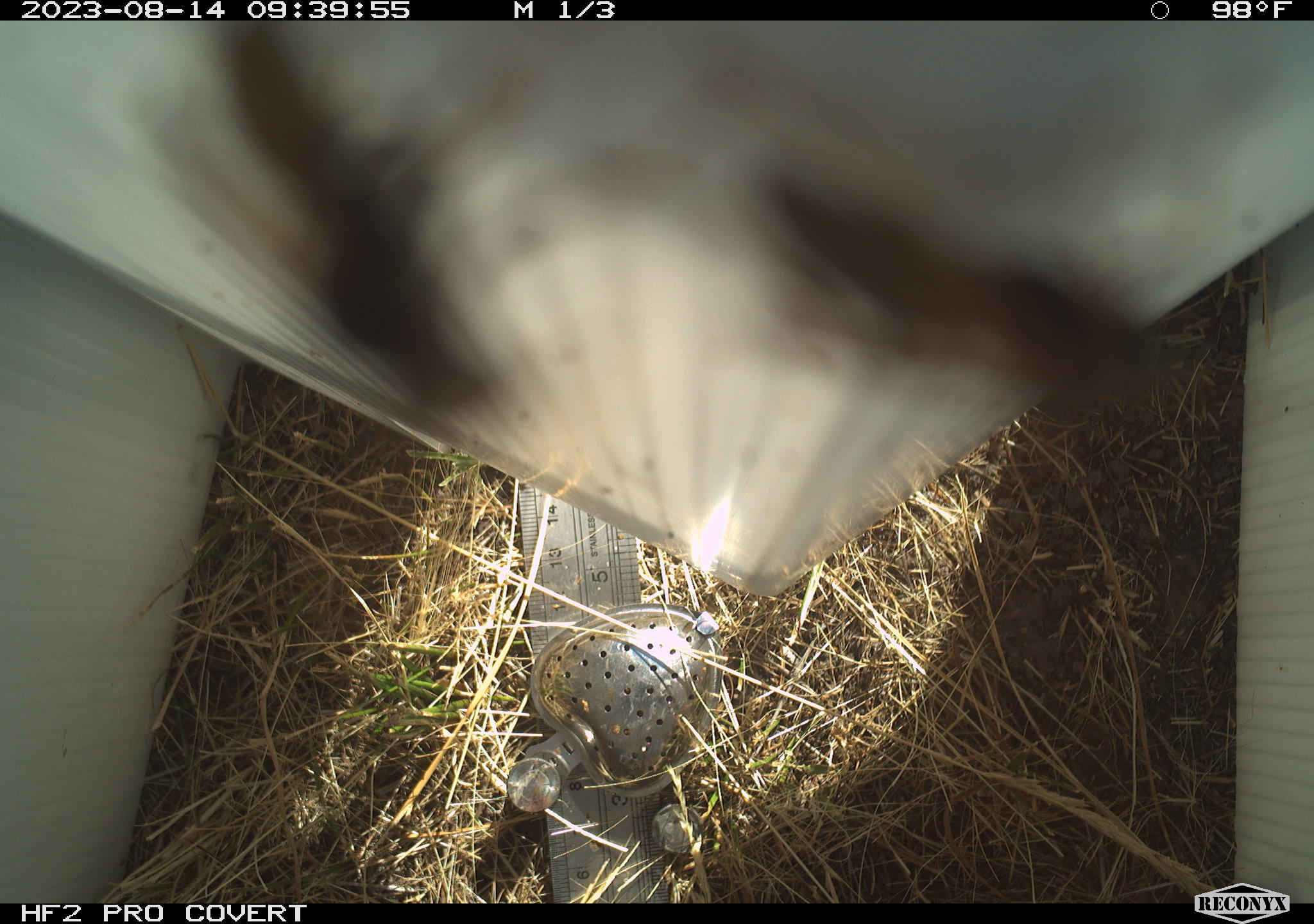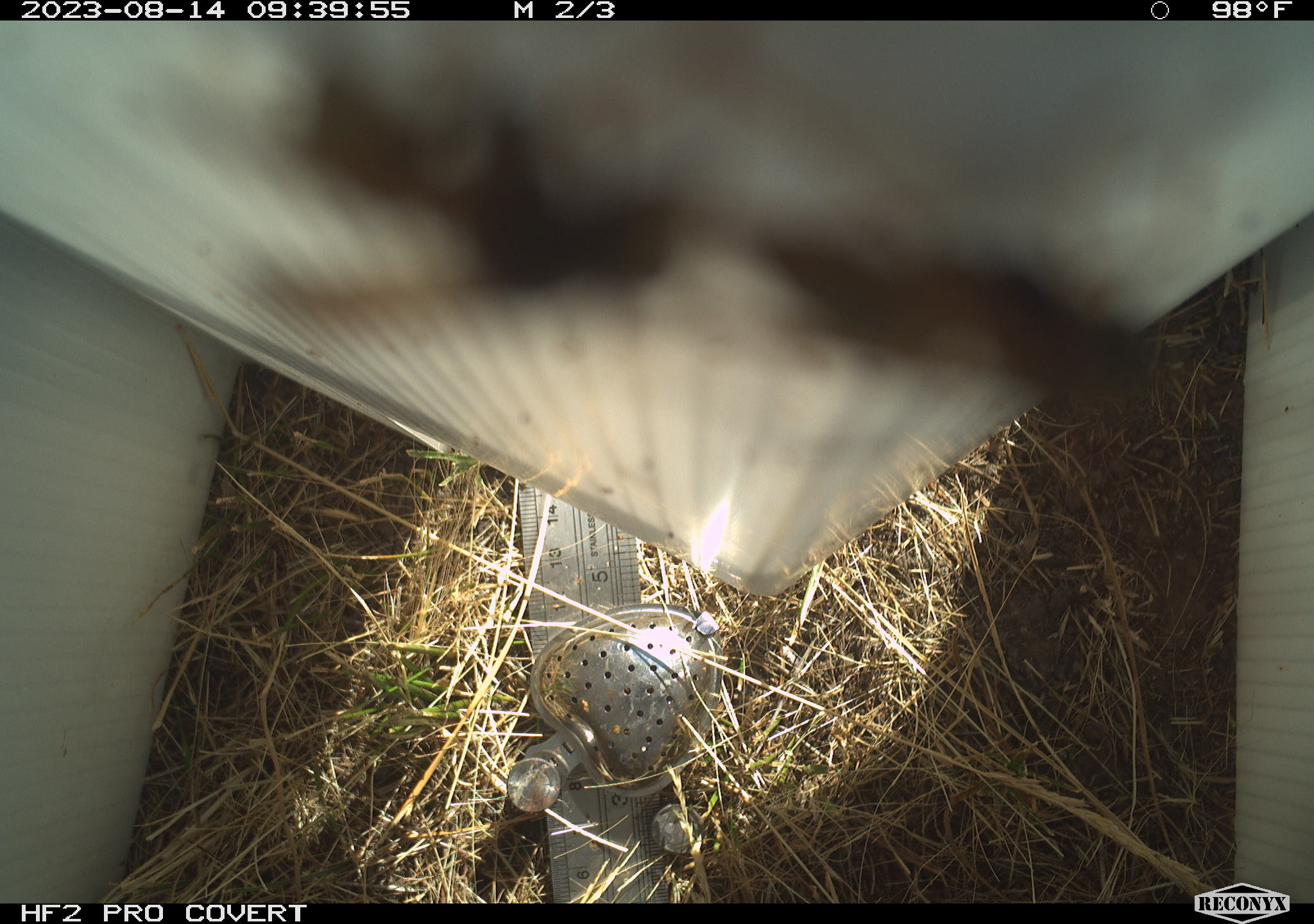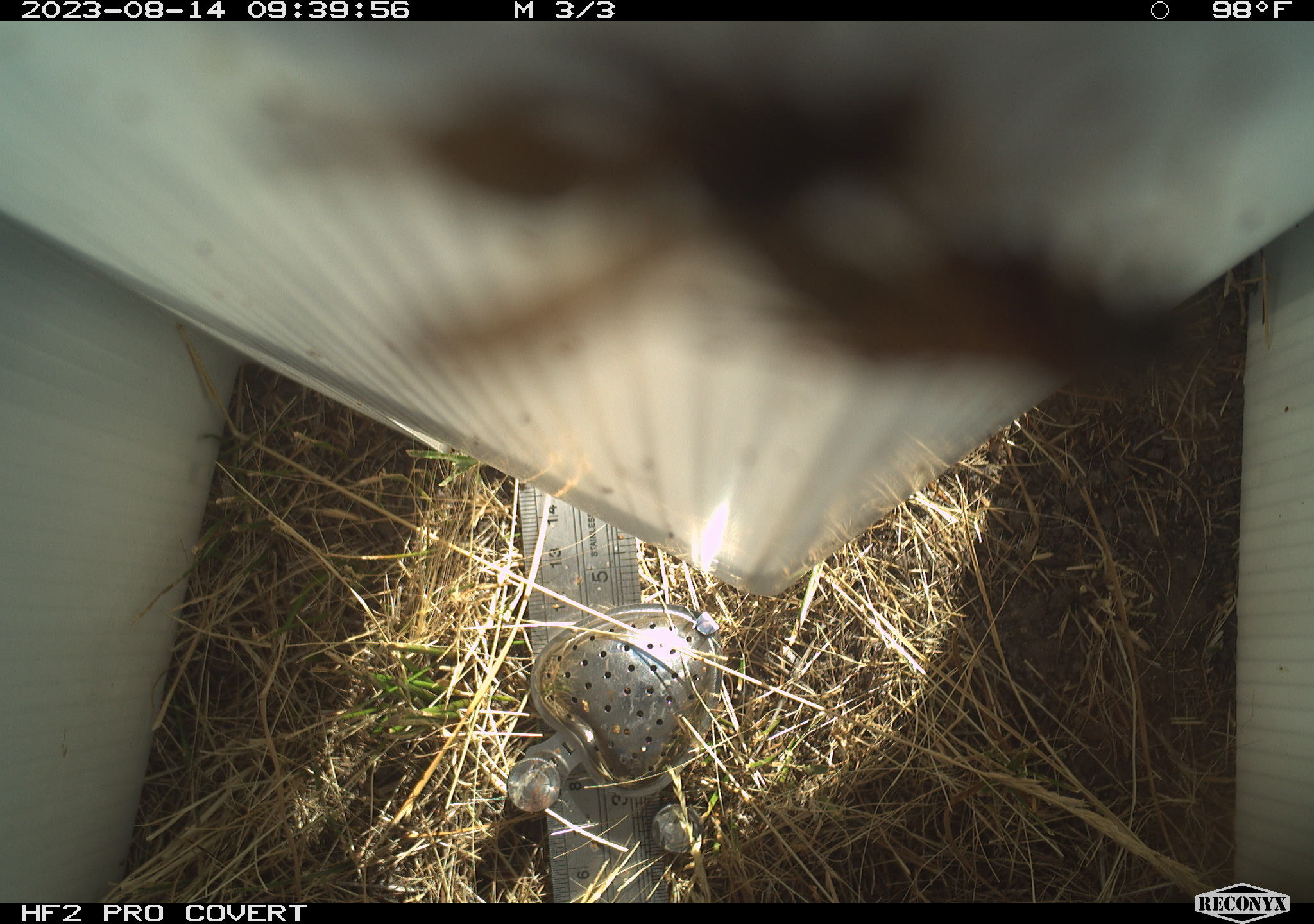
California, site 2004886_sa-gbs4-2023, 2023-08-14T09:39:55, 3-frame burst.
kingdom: Animalia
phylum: Arthropoda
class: Insecta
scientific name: Insecta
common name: insect